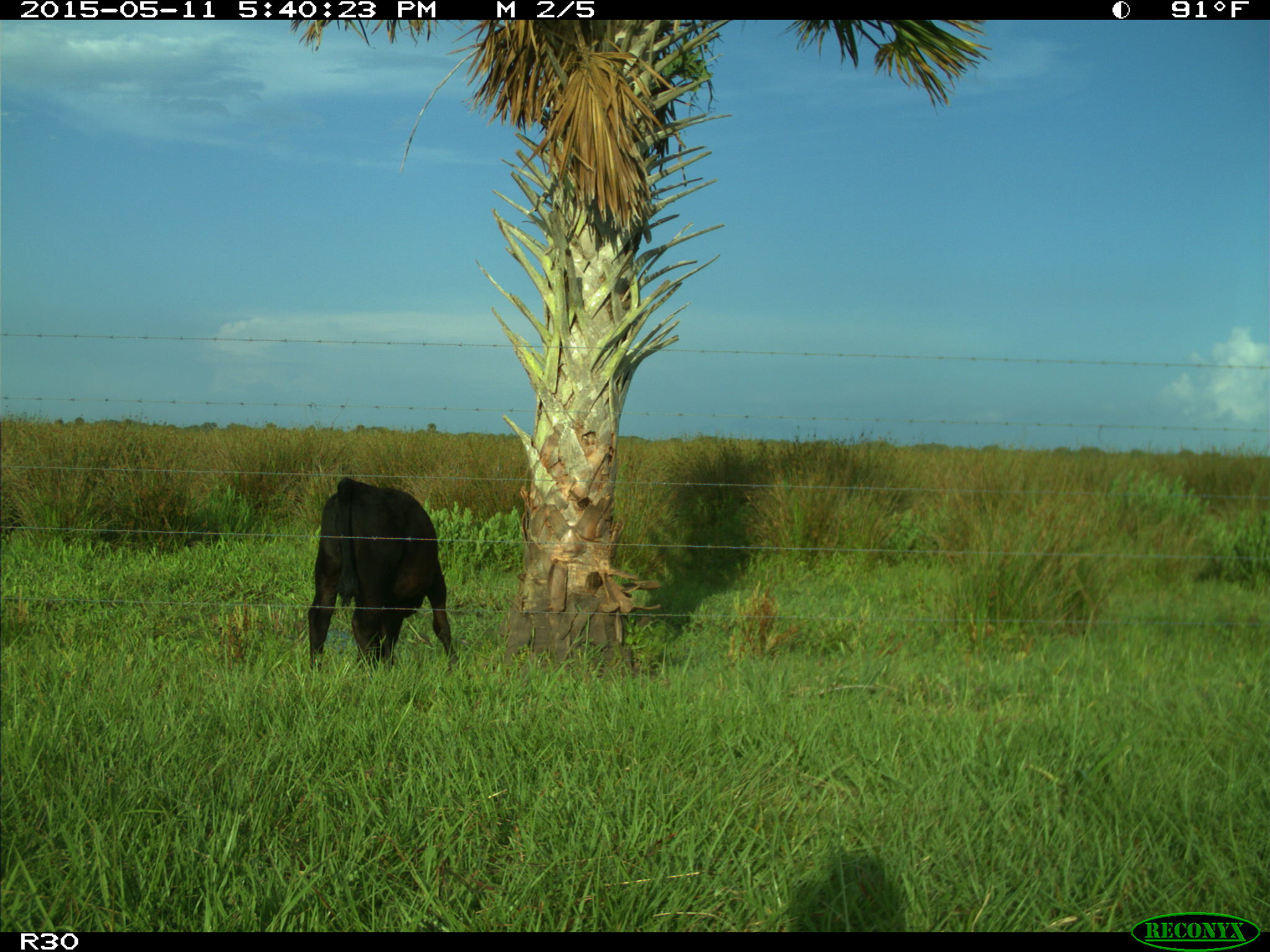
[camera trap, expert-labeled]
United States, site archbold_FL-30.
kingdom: Animalia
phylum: Chordata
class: Mammalia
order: Artiodactyla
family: Bovidae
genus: Bos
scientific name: Bos taurus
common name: domestic cow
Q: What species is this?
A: Bos taurus (domestic cow).